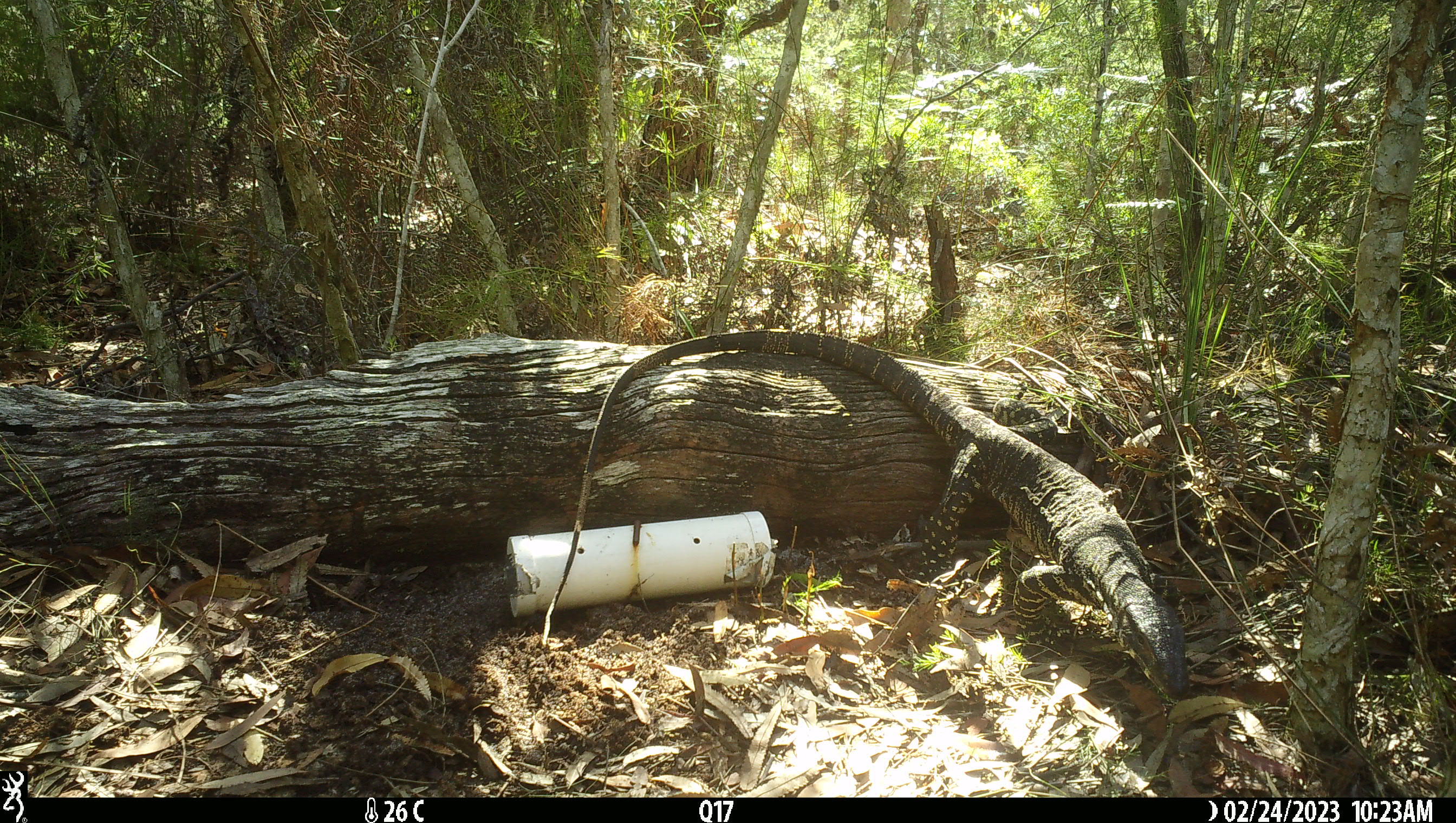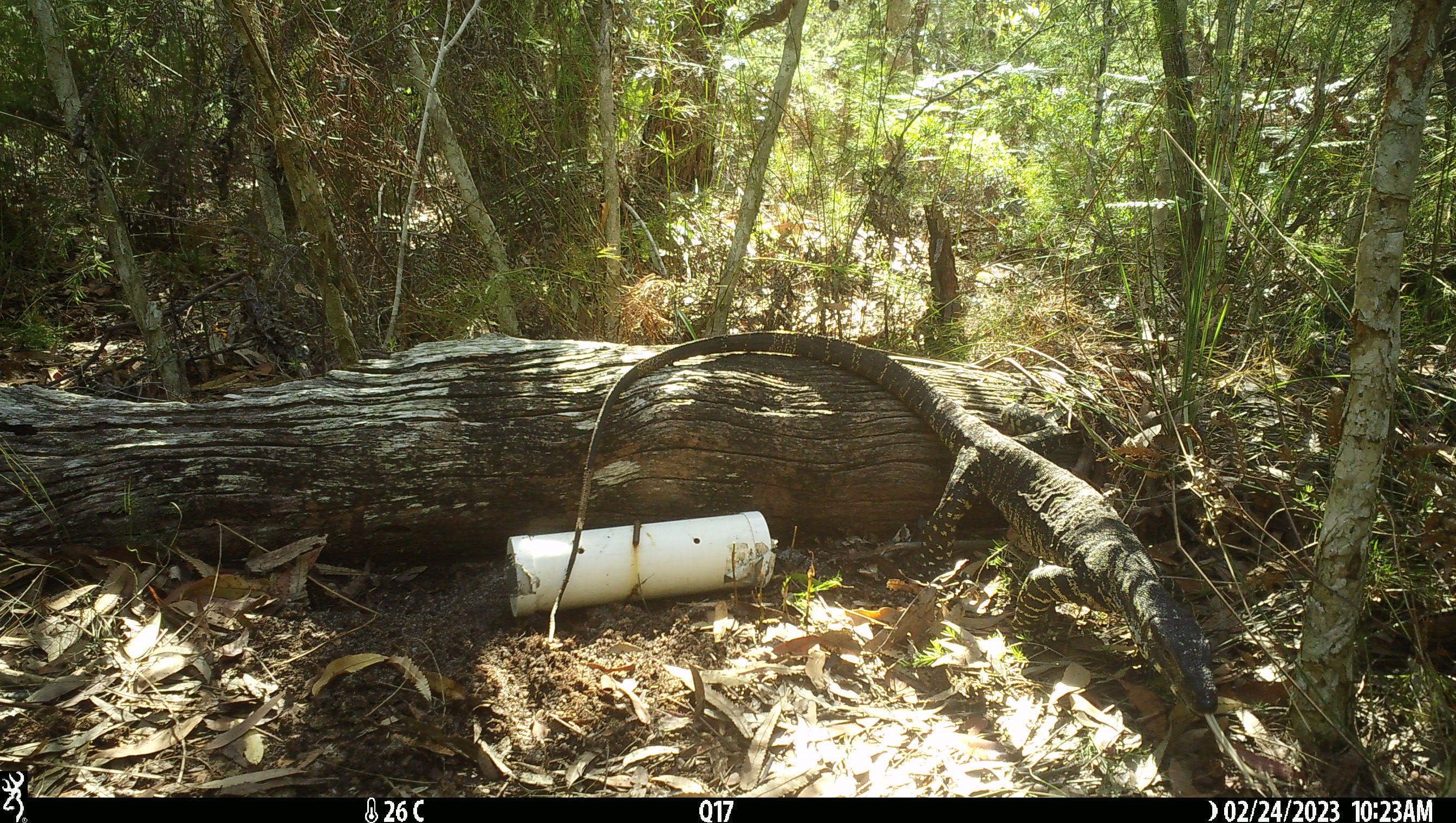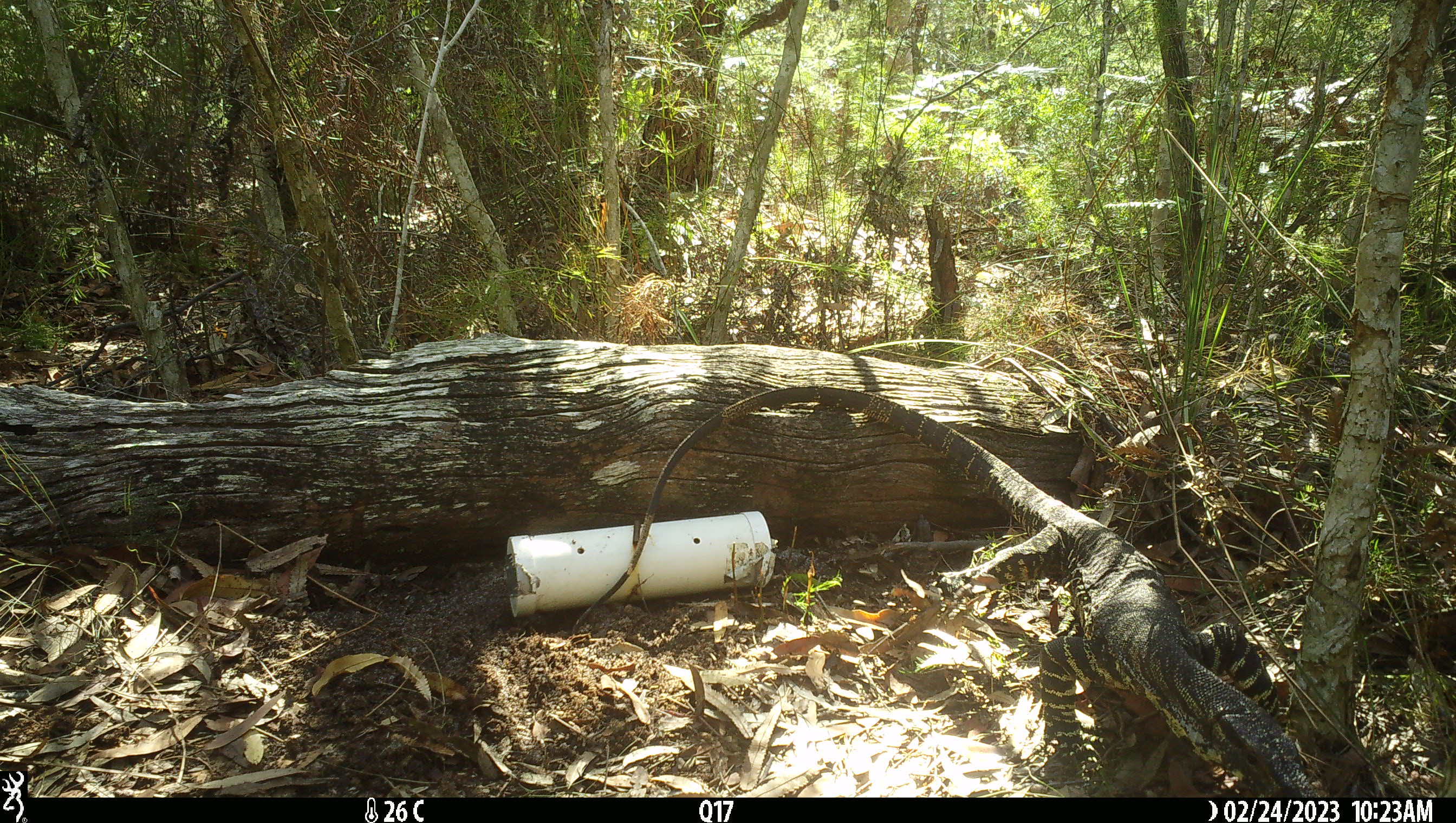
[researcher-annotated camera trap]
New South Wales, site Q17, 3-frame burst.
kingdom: Animalia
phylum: Chordata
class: Reptilia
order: Squamata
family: Varanidae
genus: Varanus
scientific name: Varanus varius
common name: lace monitor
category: goanna